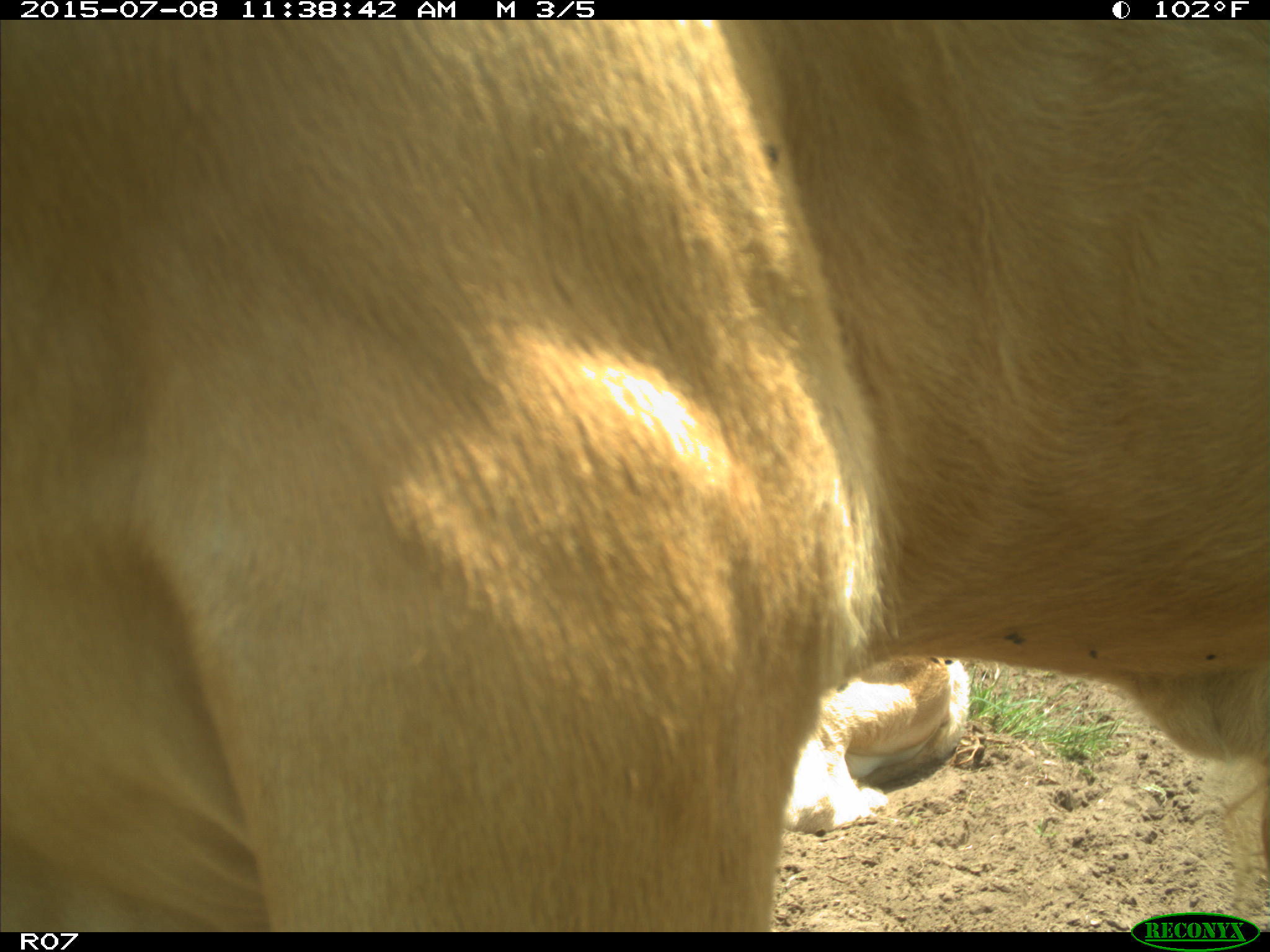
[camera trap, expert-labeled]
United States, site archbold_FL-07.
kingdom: Animalia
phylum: Chordata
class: Mammalia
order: Artiodactyla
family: Bovidae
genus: Bos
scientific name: Bos taurus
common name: domestic cow